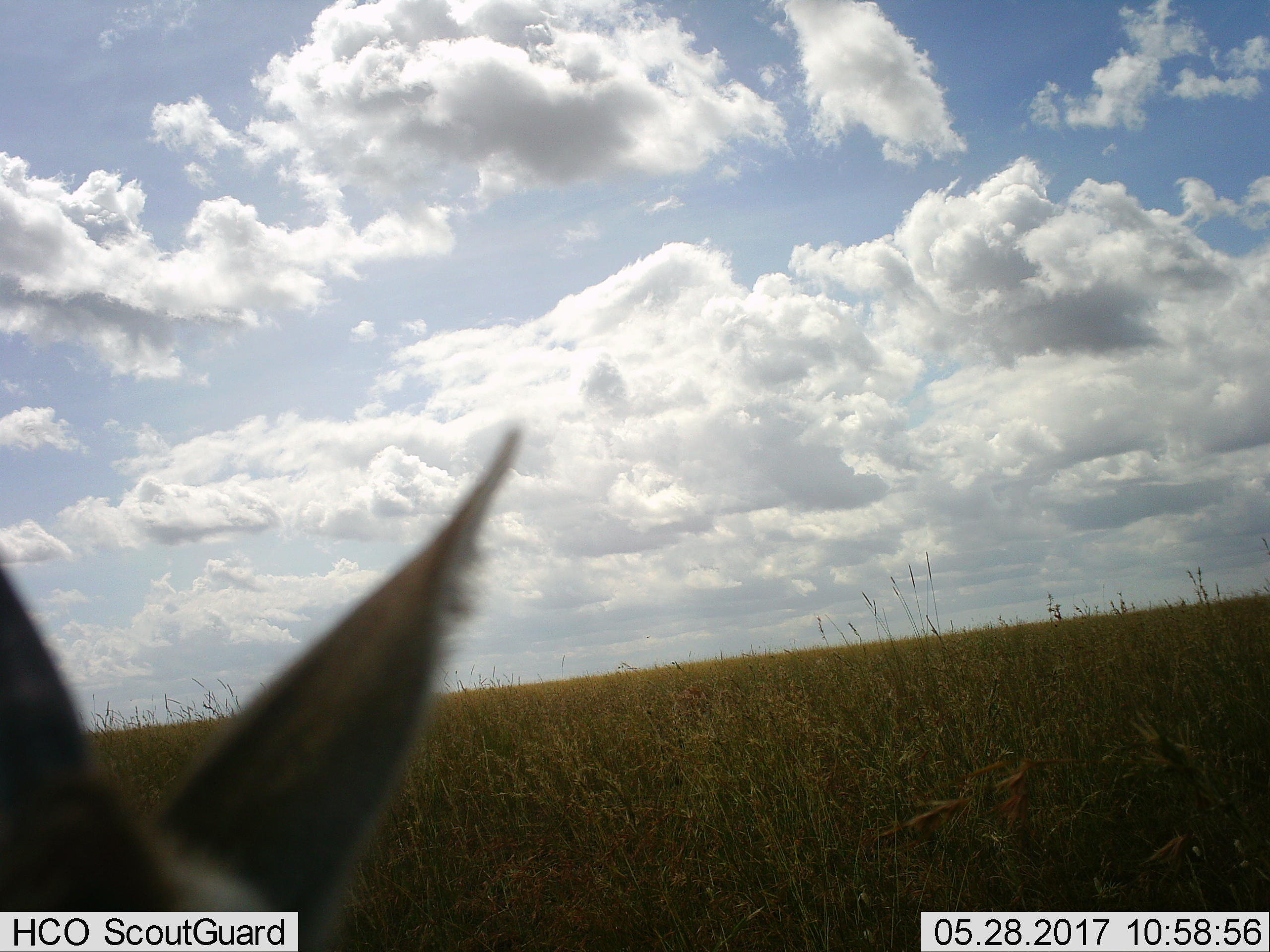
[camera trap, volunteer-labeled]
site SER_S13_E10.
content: unidentified animal